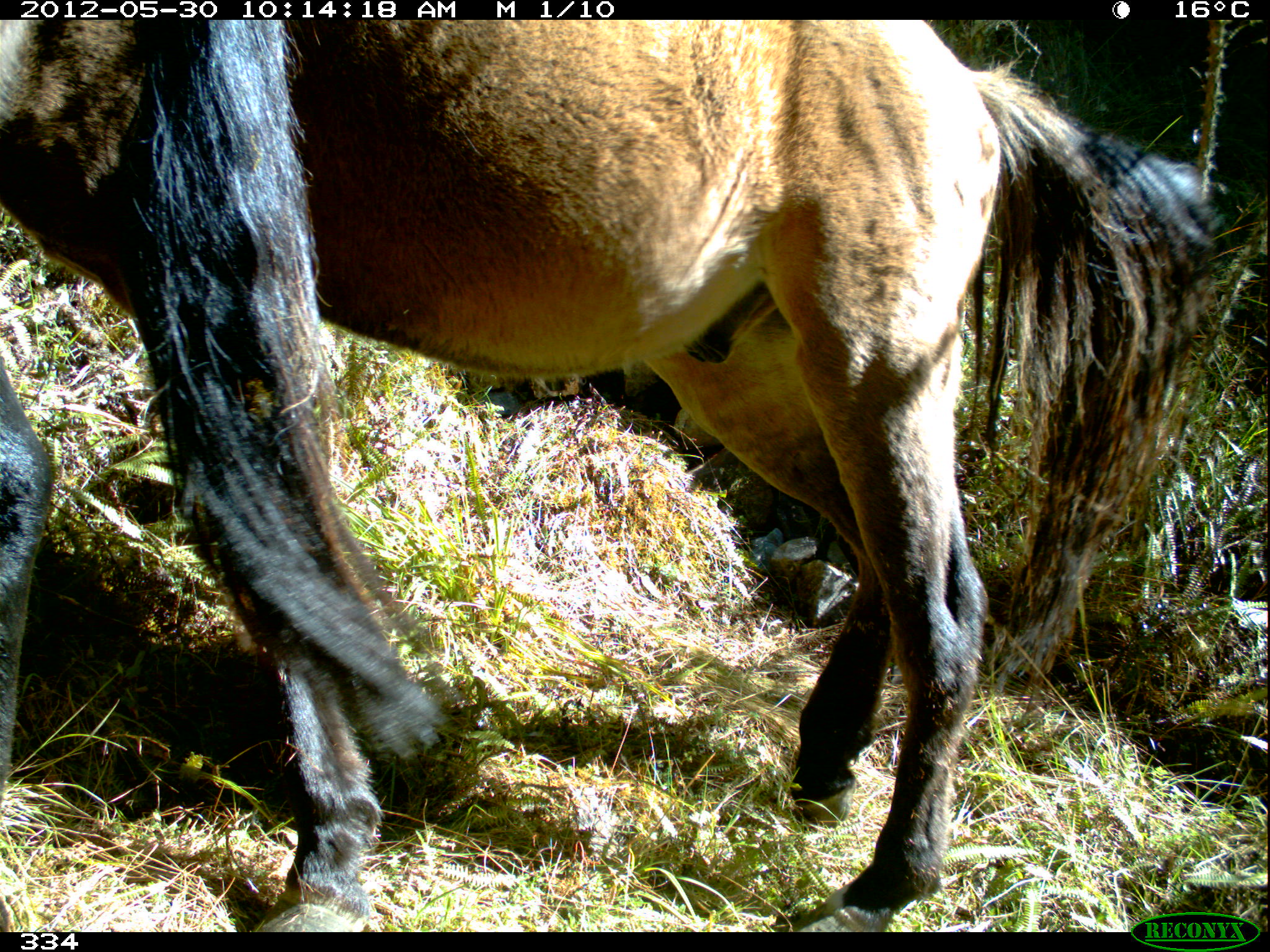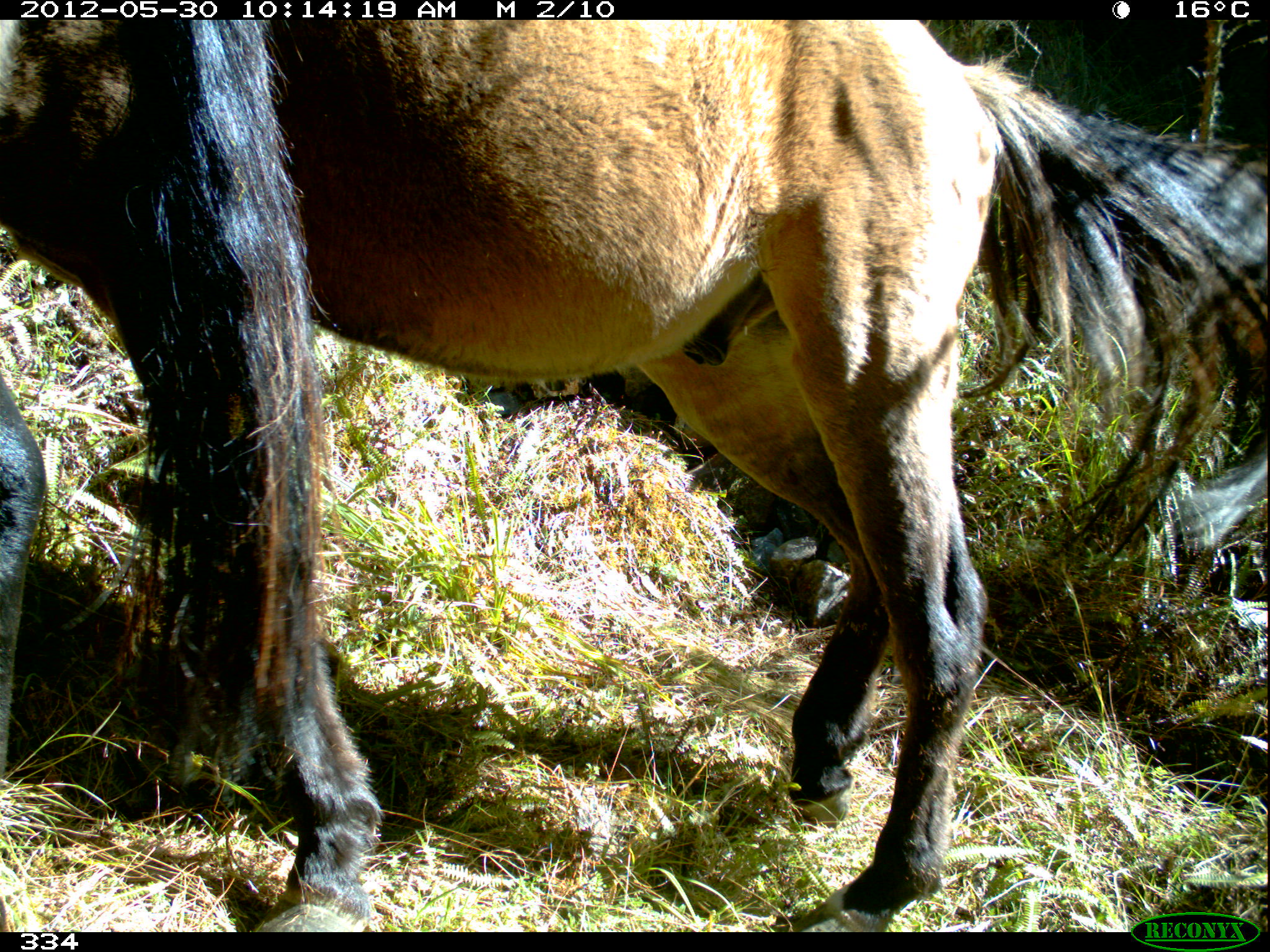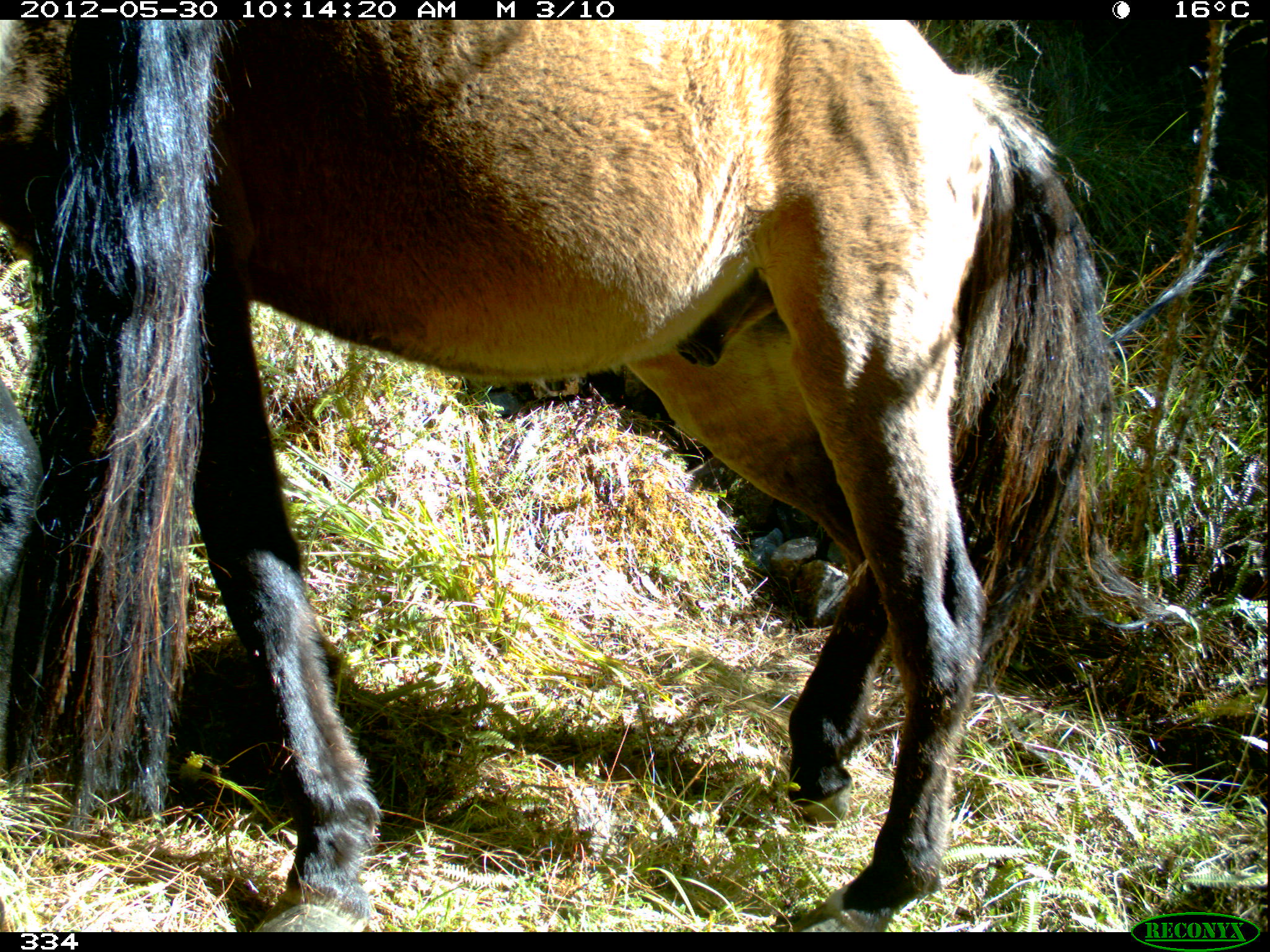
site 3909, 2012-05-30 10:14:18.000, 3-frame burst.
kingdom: Animalia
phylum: Chordata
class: Mammalia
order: Perissodactyla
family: Equidae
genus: Equus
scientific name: Equus caballus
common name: domestic horse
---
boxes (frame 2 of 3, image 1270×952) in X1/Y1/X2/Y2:
equus caballus: 0/20/1267/932